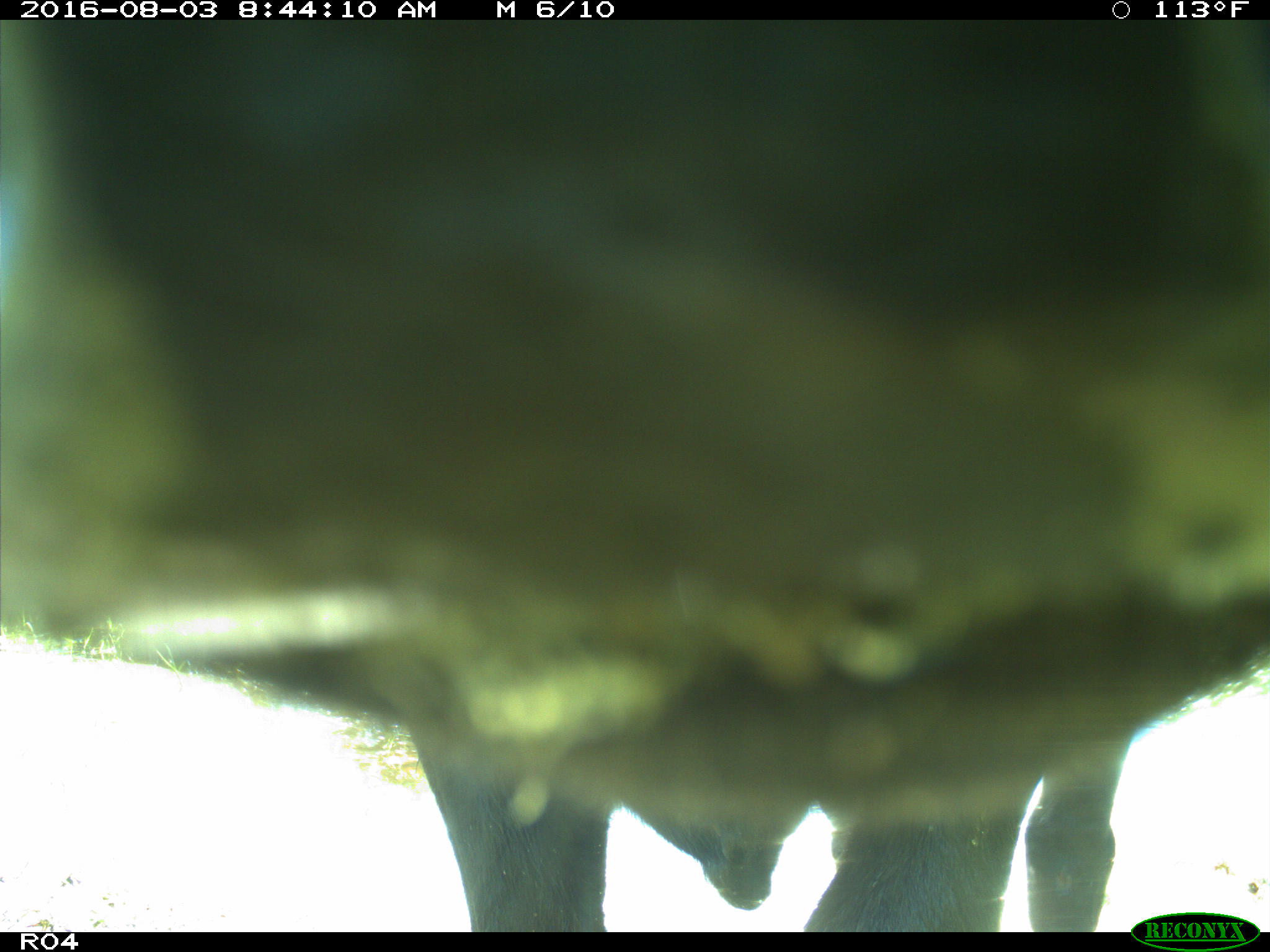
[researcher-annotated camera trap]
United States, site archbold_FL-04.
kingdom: Animalia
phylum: Chordata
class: Mammalia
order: Artiodactyla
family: Bovidae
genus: Bos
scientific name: Bos taurus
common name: domestic cow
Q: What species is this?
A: Bos taurus (domestic cow).